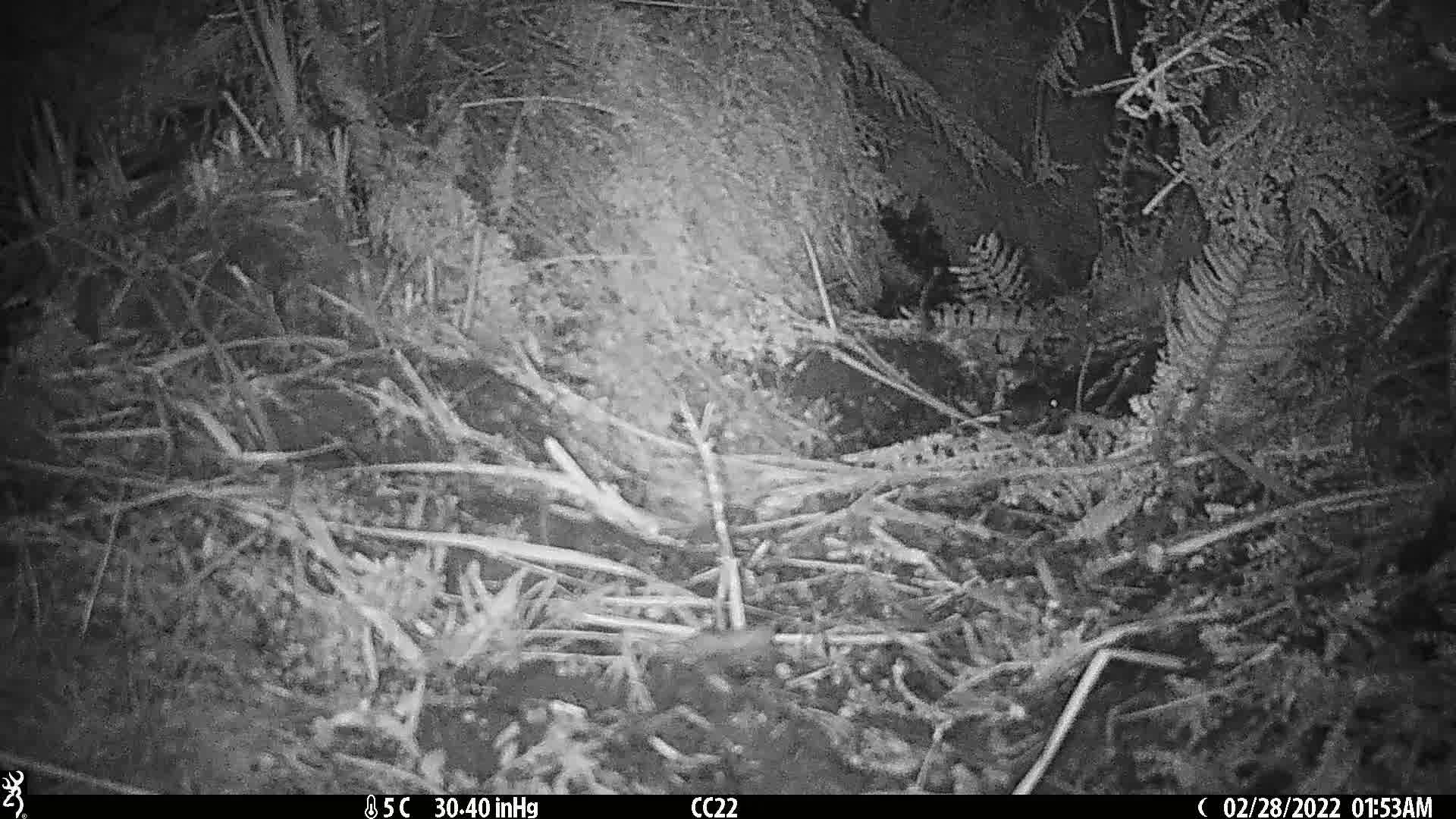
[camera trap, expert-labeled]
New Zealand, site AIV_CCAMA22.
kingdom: Animalia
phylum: Chordata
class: Mammalia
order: Rodentia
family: Muridae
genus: Mus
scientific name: Mus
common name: mouse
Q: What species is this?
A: Mouse (Mus).